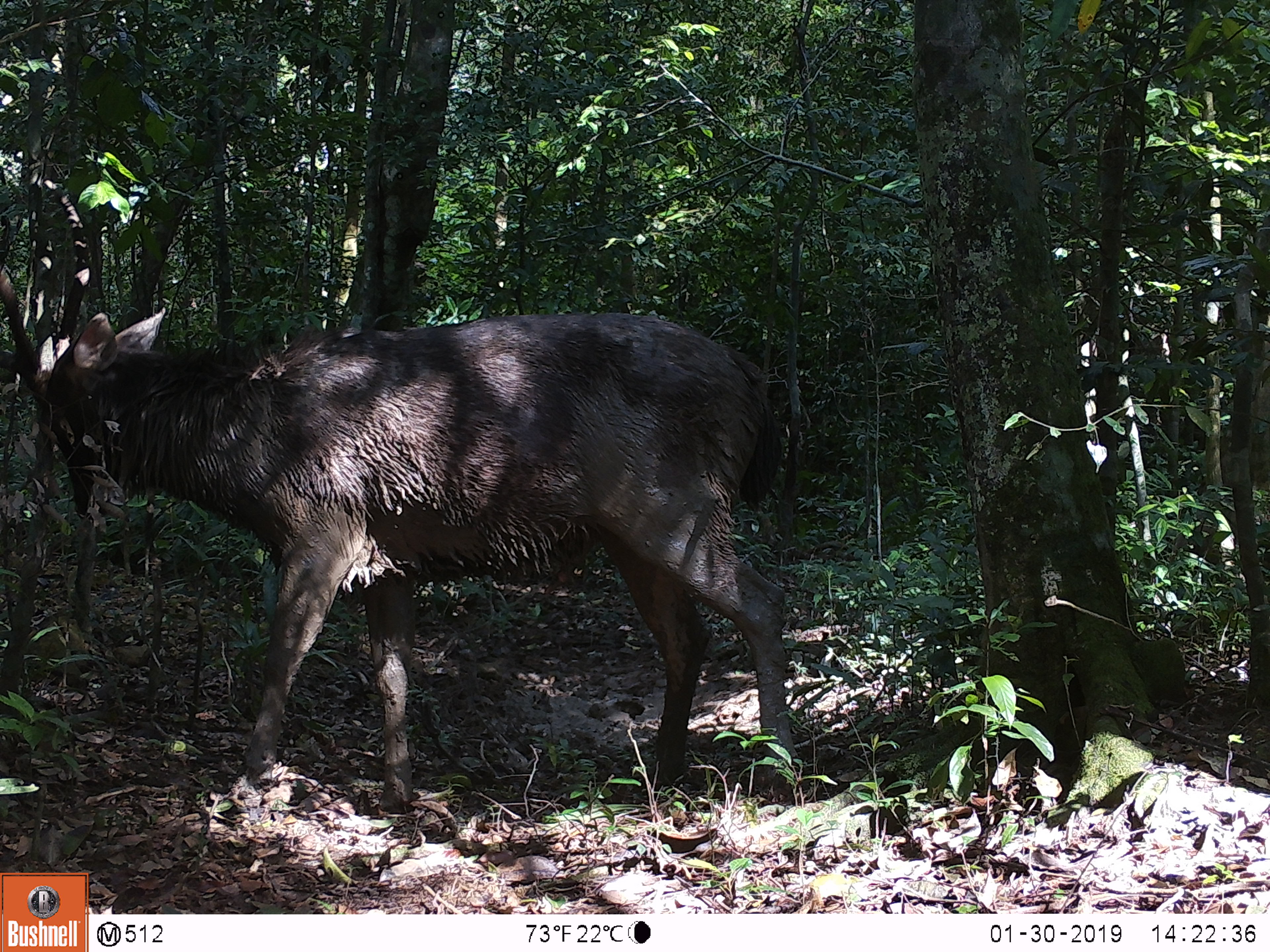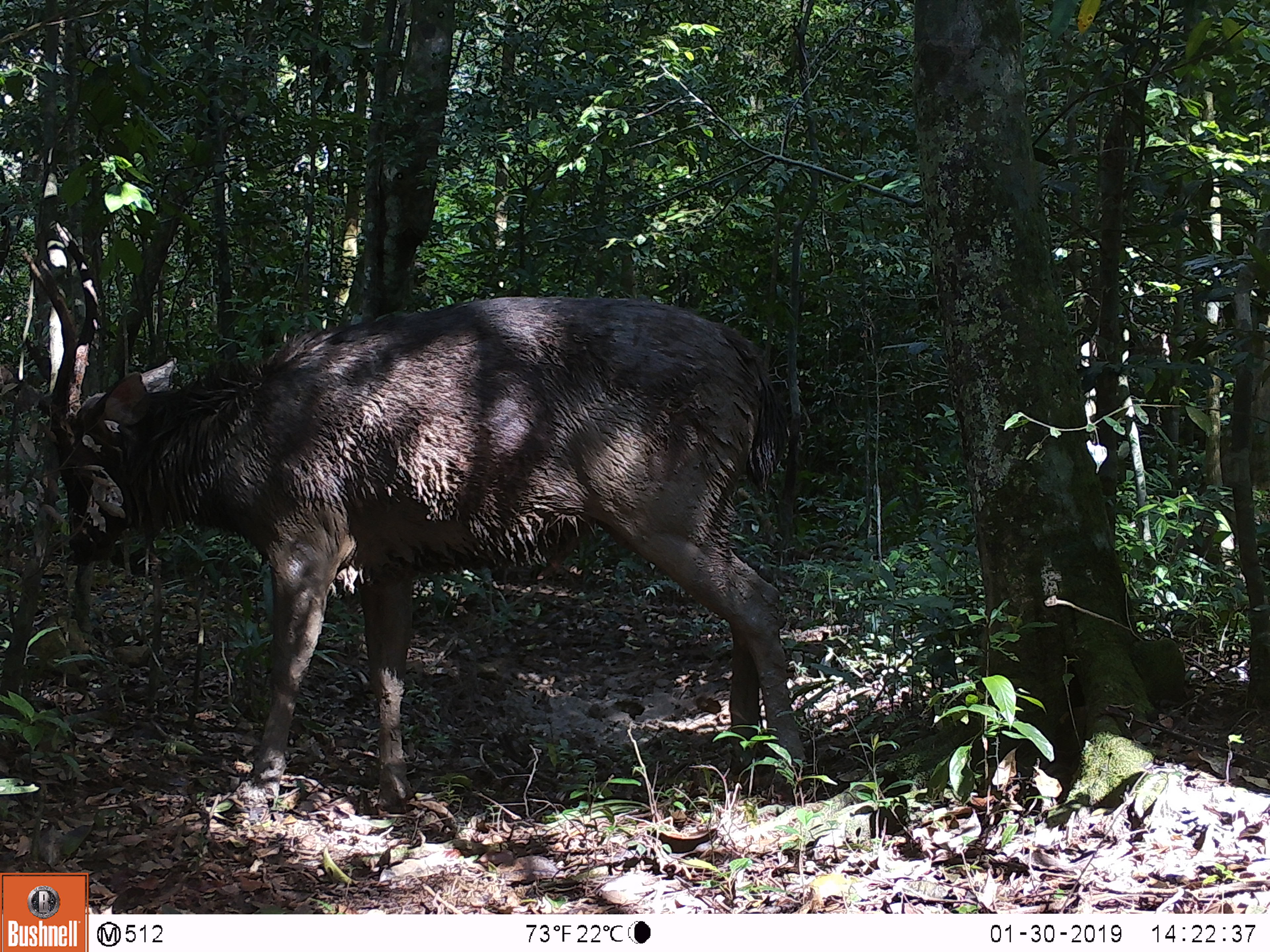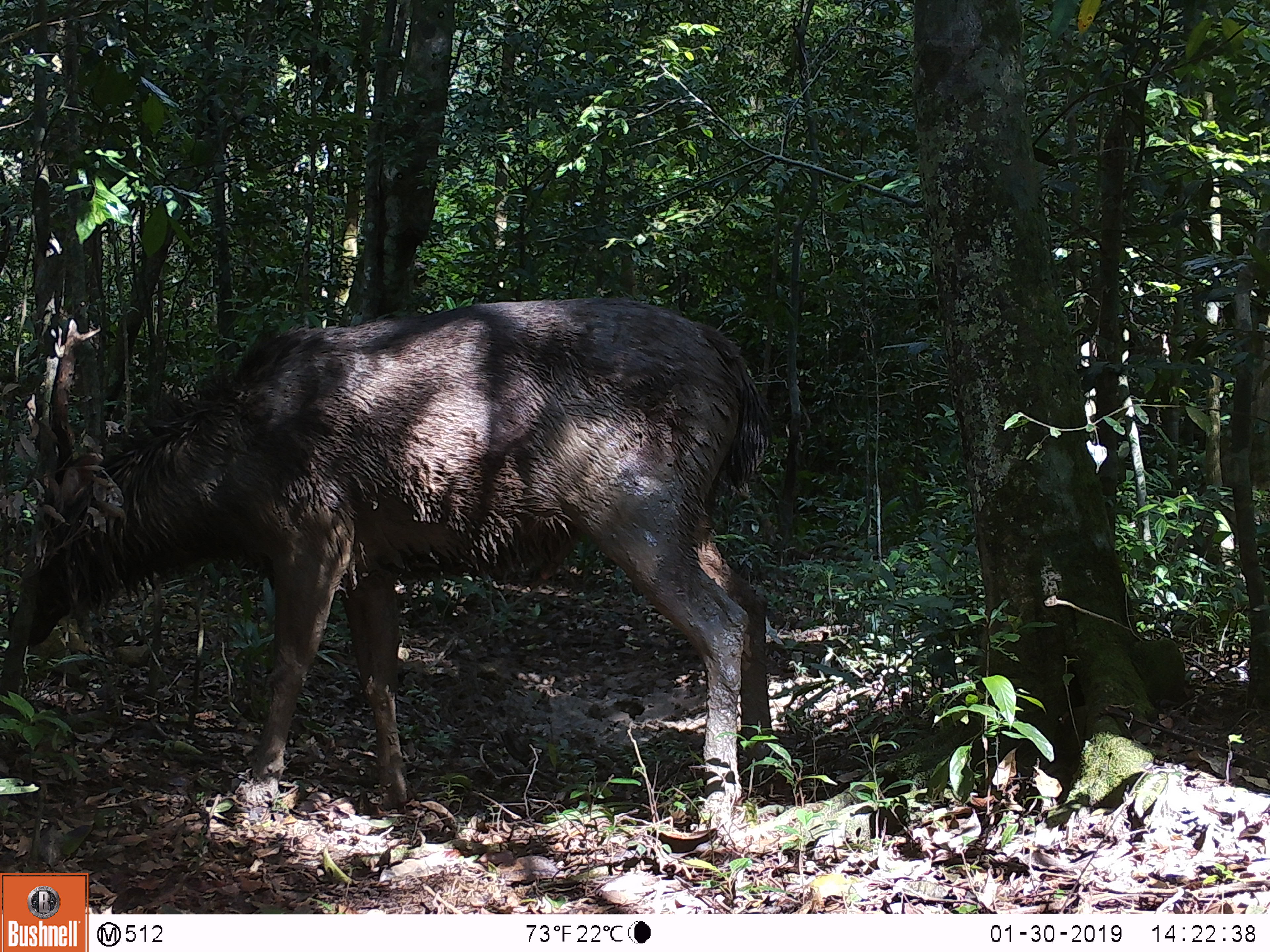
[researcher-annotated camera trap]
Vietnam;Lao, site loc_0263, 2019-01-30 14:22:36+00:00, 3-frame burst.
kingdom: Animalia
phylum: Chordata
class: Mammalia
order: Artiodactyla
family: Cervidae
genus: Rusa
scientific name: Rusa unicolor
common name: sambar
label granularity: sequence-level